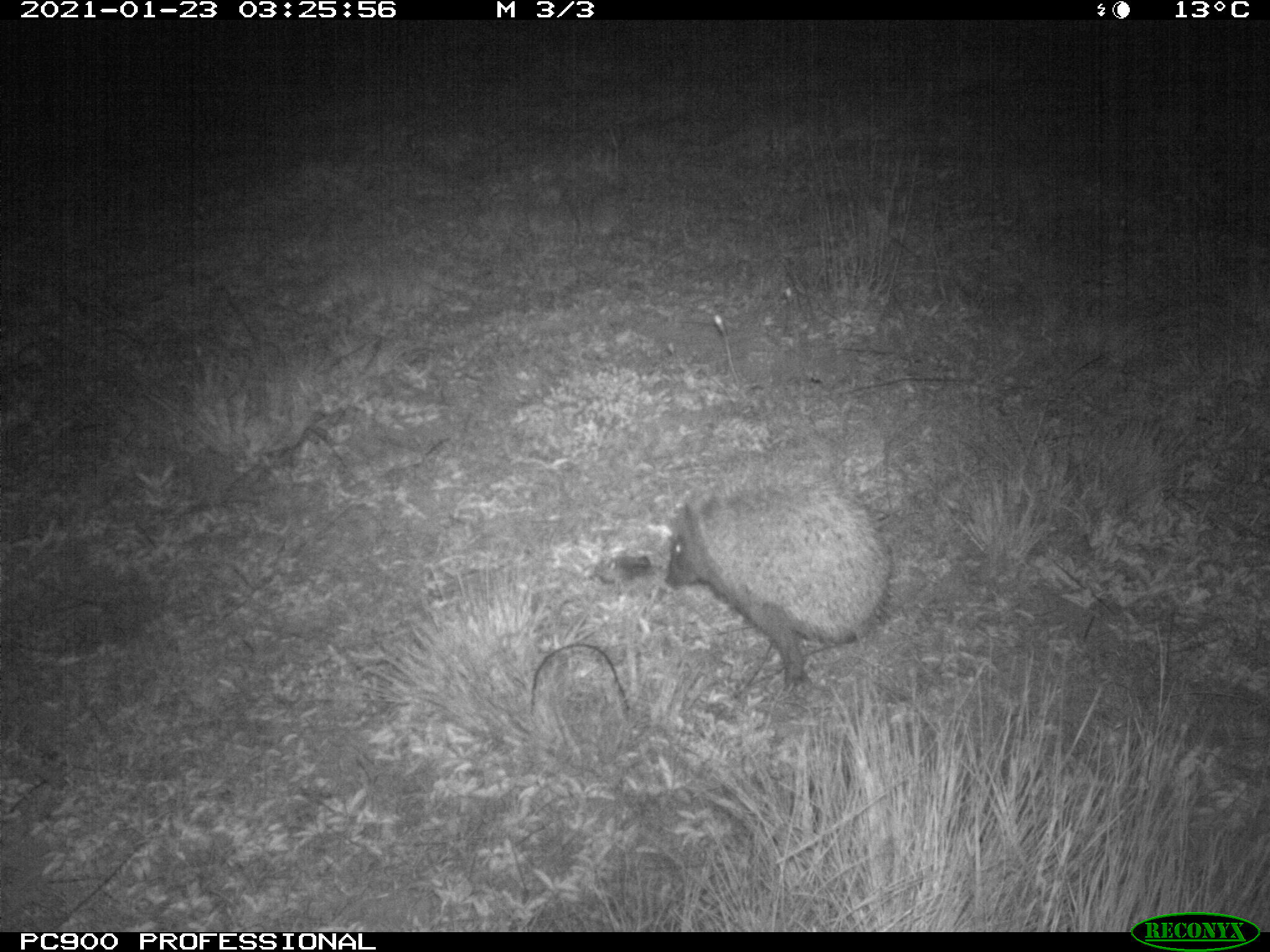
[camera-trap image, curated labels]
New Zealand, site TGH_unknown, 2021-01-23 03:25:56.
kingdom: Animalia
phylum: Chordata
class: Mammalia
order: Eulipotyphla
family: Erinaceidae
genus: Erinaceus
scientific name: Erinaceus europaeus europaeus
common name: european hedgehog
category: hedgehog